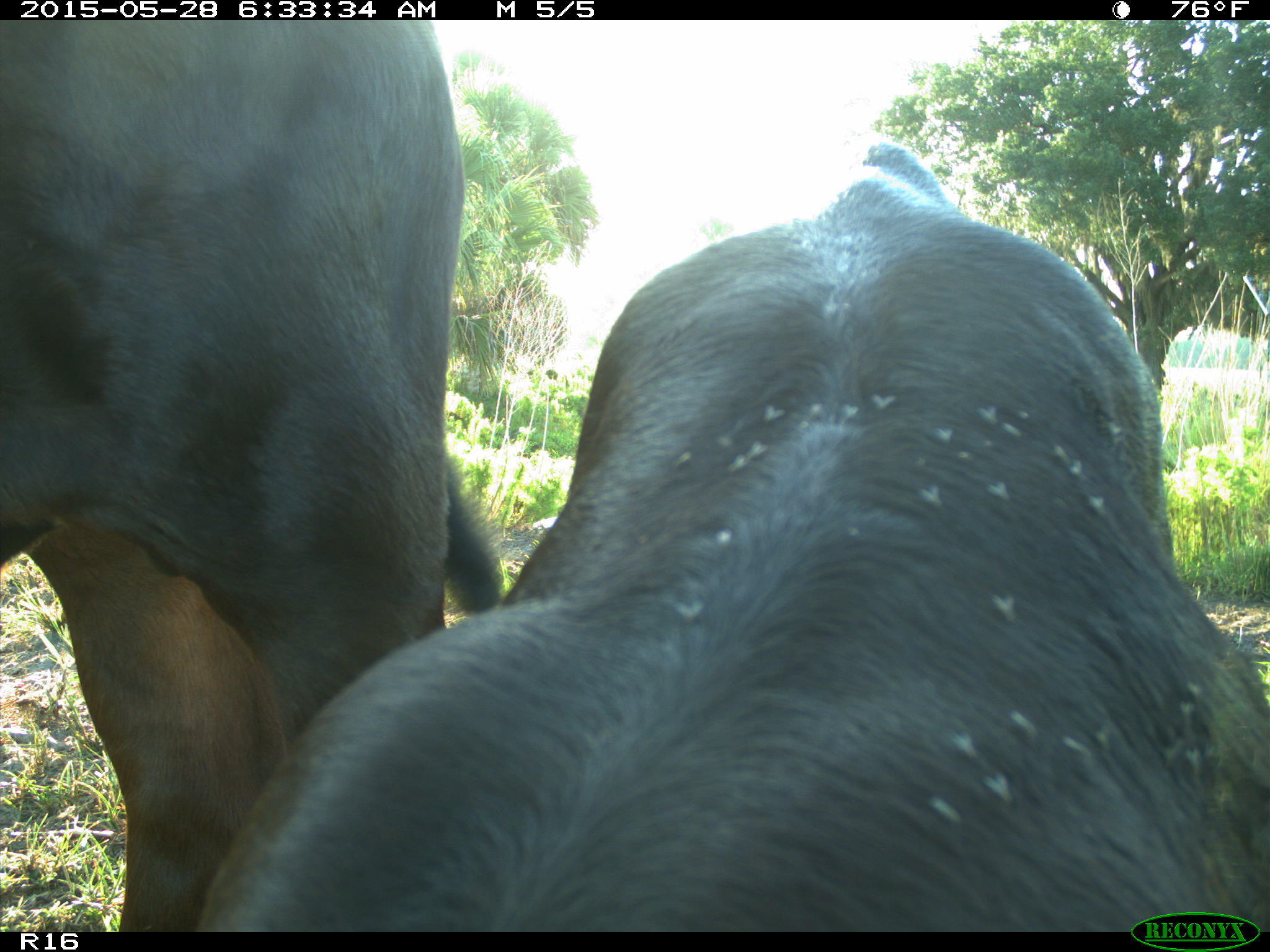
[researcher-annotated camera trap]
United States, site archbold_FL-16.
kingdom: Animalia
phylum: Chordata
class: Mammalia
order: Artiodactyla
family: Bovidae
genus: Bos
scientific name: Bos taurus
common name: domestic cow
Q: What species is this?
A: Bos taurus (domestic cow).